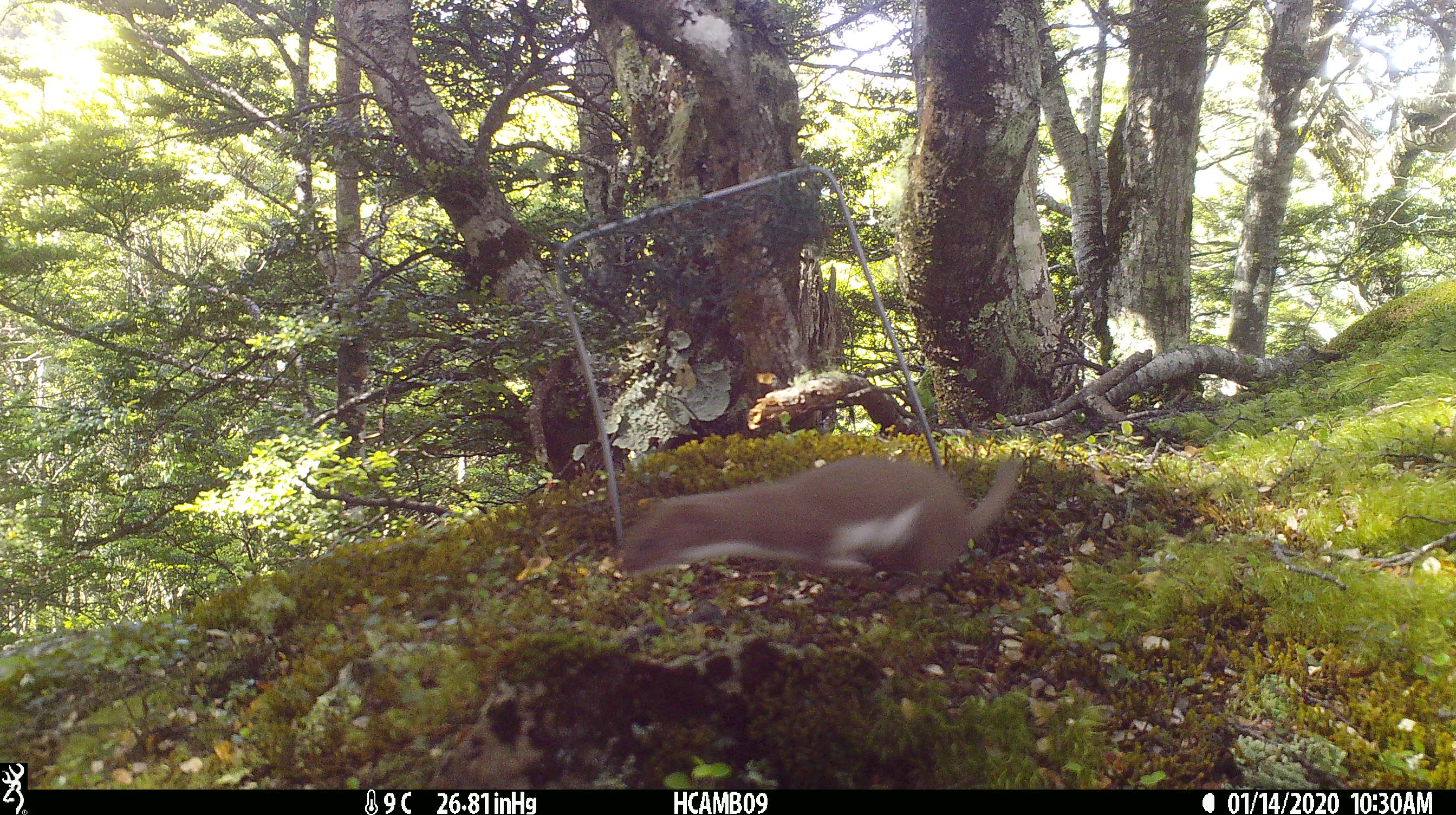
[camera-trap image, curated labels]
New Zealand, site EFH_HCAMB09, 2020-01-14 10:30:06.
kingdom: Animalia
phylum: Chordata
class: Mammalia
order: Carnivora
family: Mustelidae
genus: Mustela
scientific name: Mustela nivalis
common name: least weasel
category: weasel